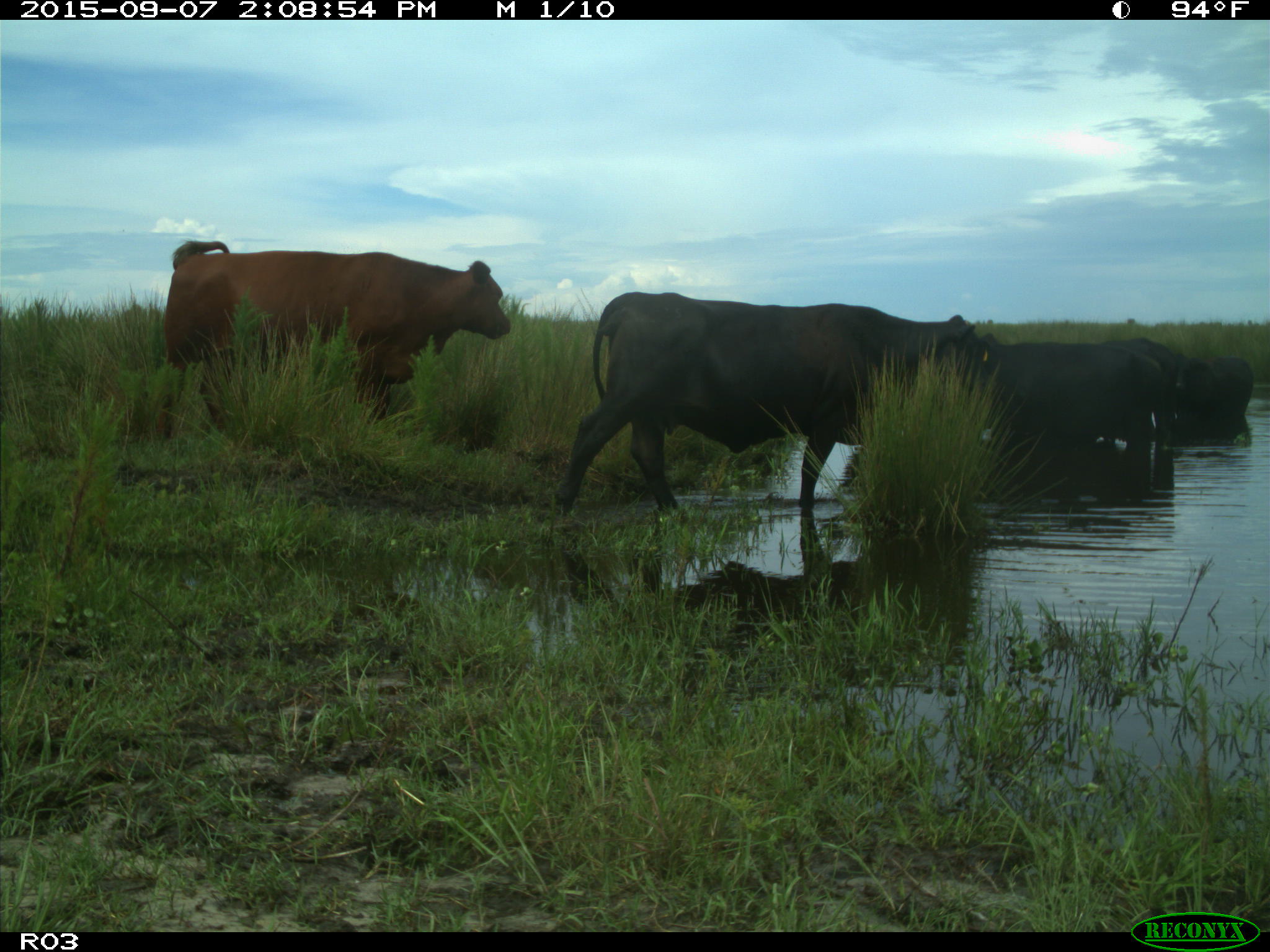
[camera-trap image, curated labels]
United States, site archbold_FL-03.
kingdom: Animalia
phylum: Chordata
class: Mammalia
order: Artiodactyla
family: Bovidae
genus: Bos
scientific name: Bos taurus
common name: domestic cow